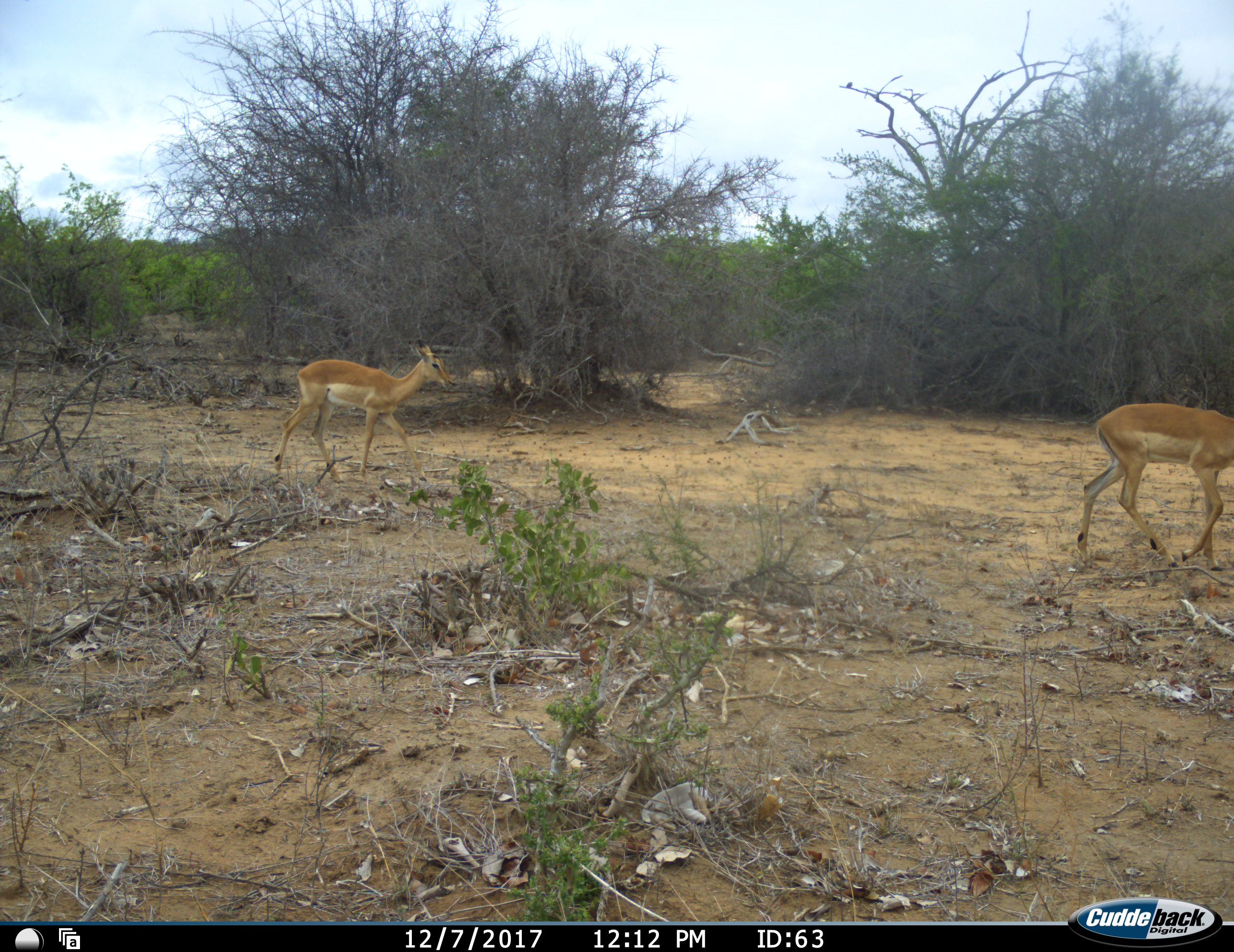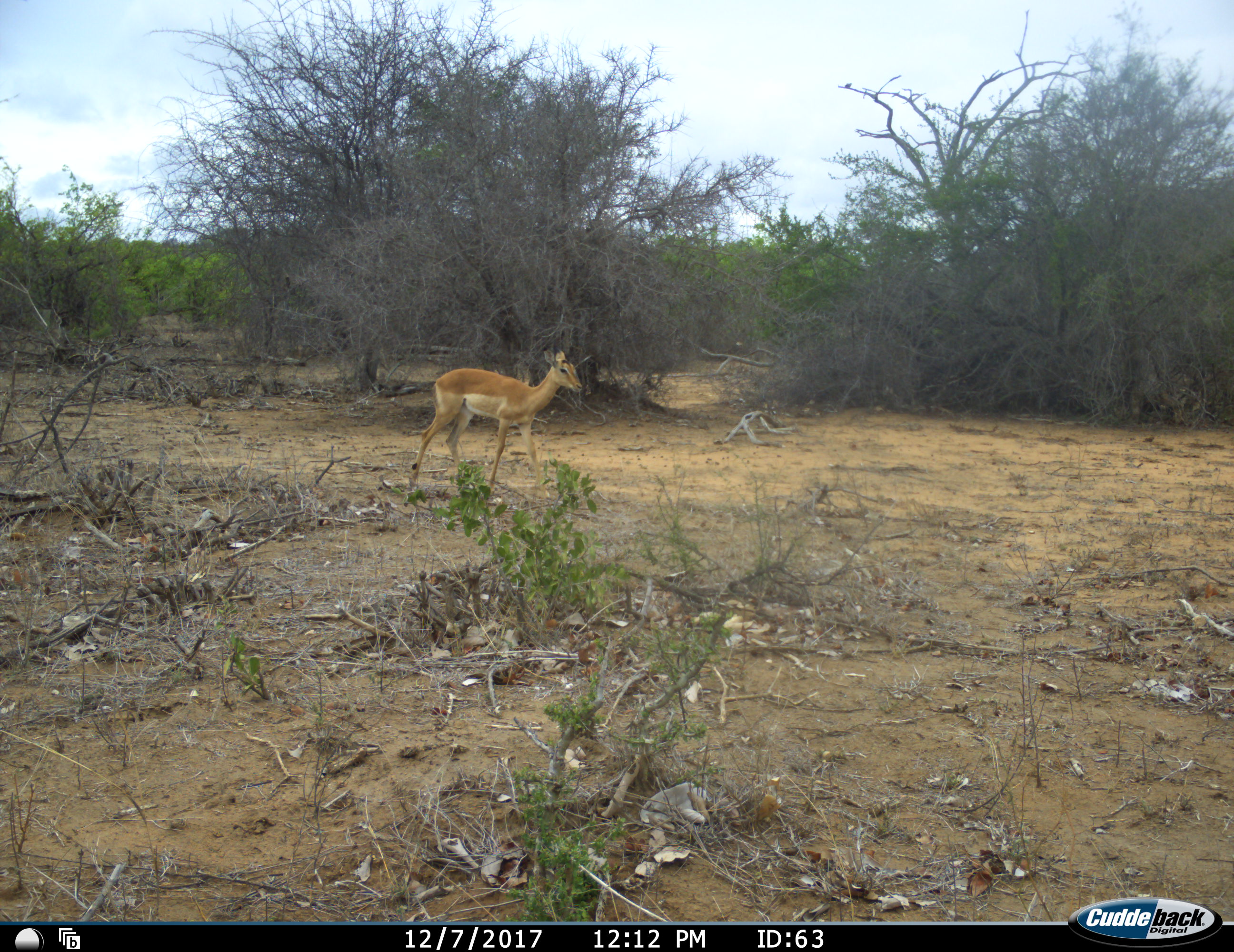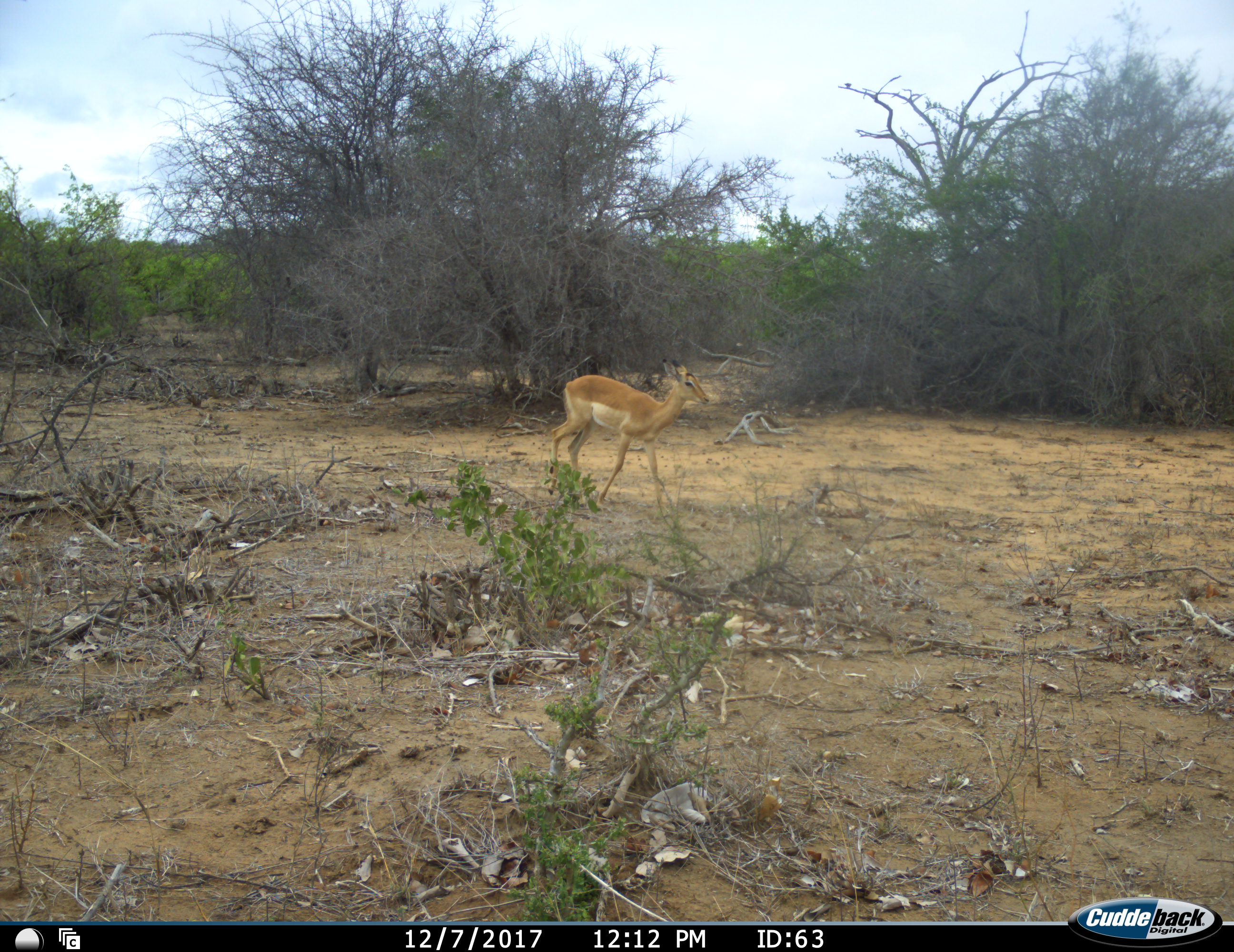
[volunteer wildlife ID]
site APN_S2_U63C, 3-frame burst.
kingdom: Animalia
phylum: Chordata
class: Mammalia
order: Artiodactyla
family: Bovidae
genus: Aepyceros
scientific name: Aepyceros melampus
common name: impala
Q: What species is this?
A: Impala (Aepyceros melampus).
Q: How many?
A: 2.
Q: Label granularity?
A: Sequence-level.